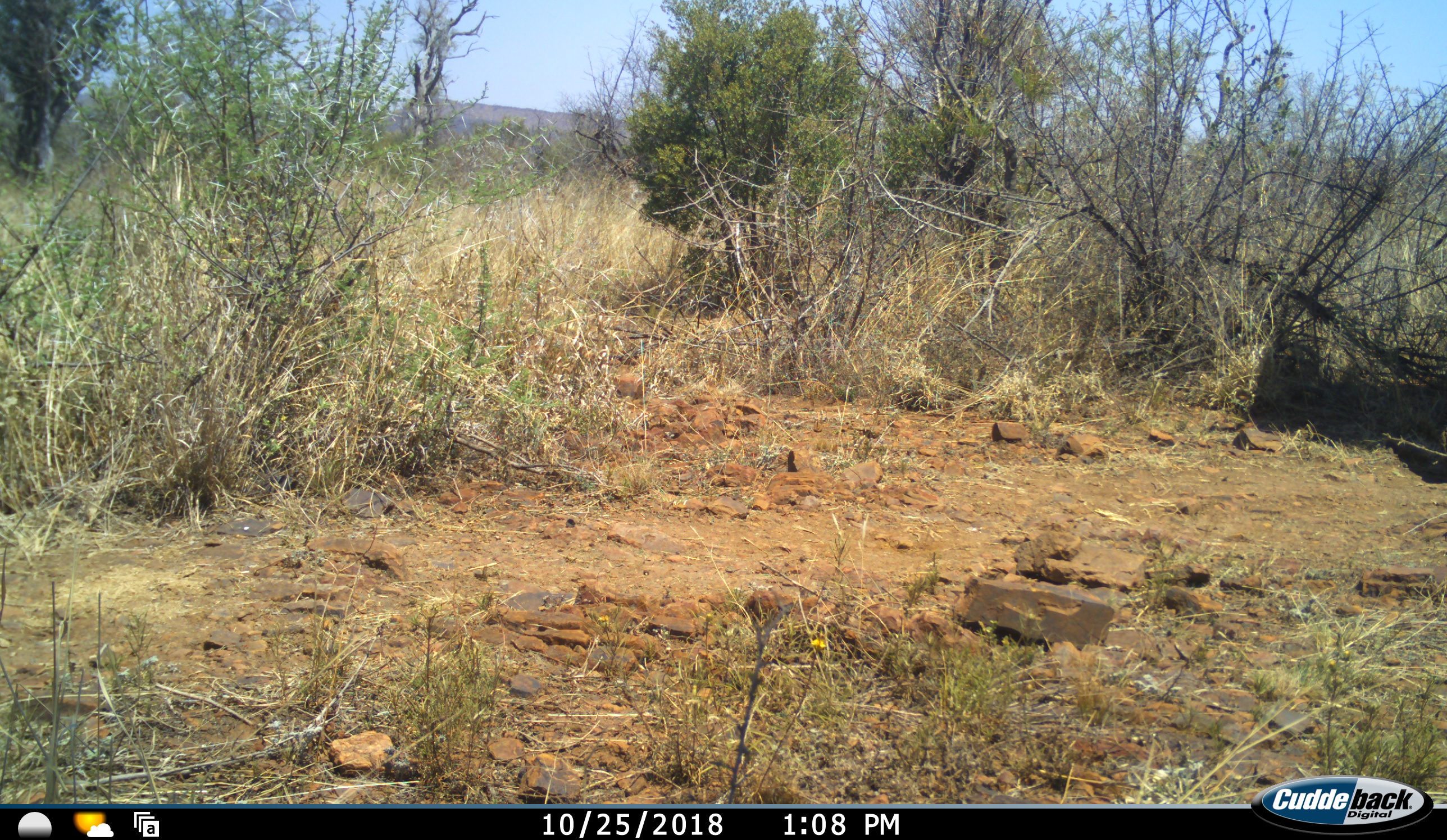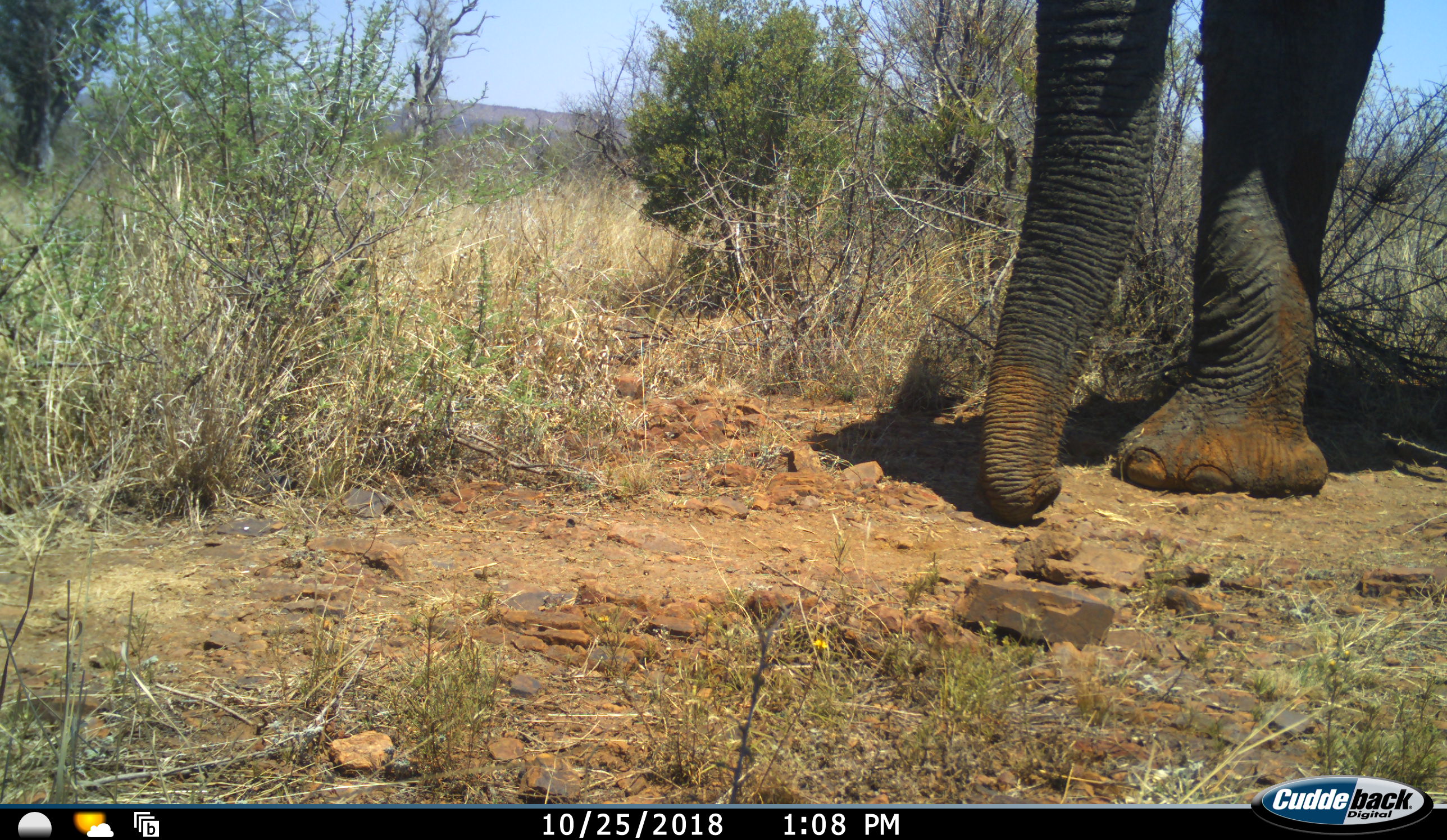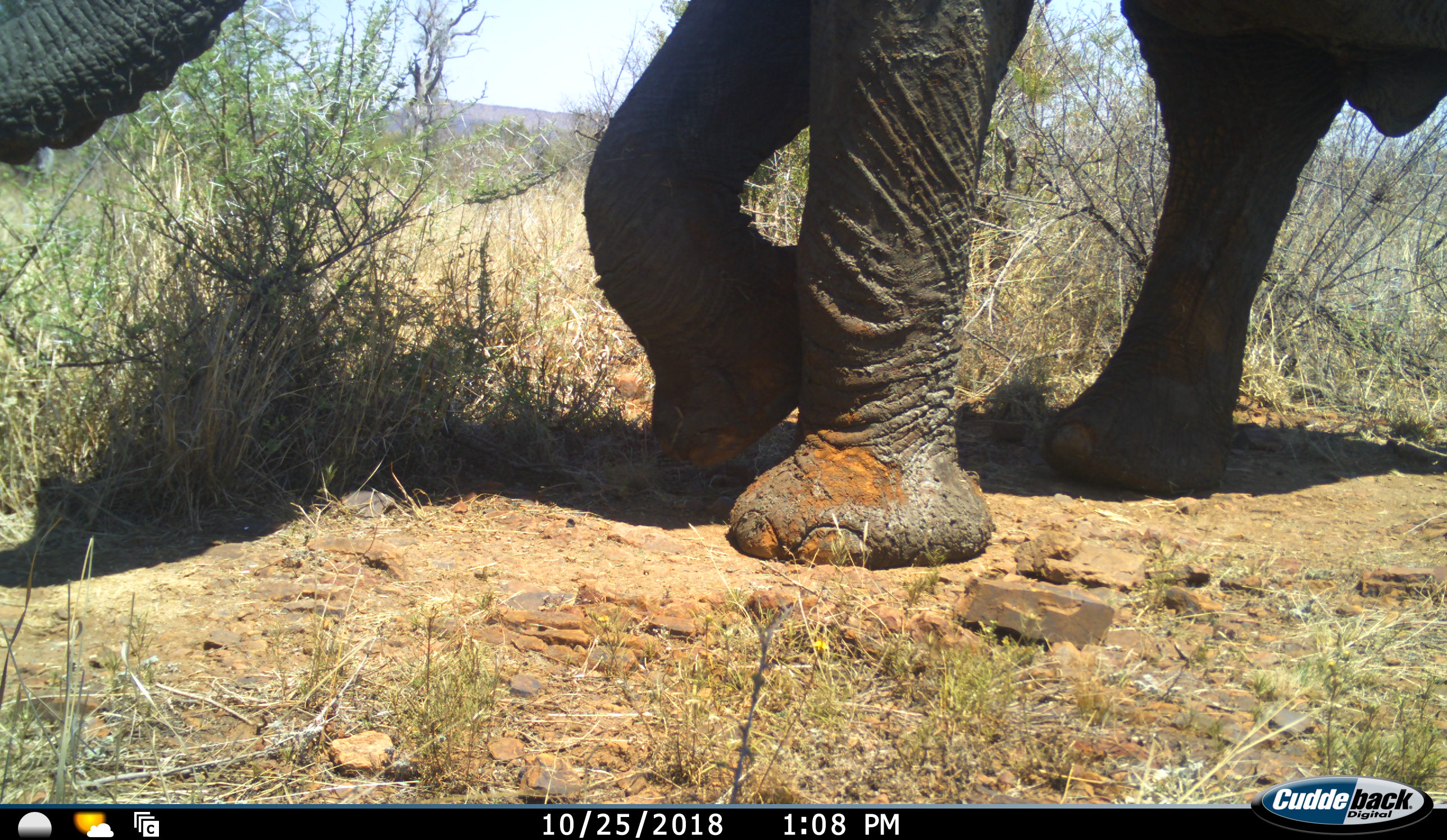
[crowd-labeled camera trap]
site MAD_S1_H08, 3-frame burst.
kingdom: Animalia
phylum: Chordata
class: Mammalia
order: Proboscidea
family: Elephantidae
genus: Loxodonta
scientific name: Loxodonta africana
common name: african bush elephant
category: elephant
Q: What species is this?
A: Elephant (african bush elephant) (Loxodonta africana).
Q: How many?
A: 1.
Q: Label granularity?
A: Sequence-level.